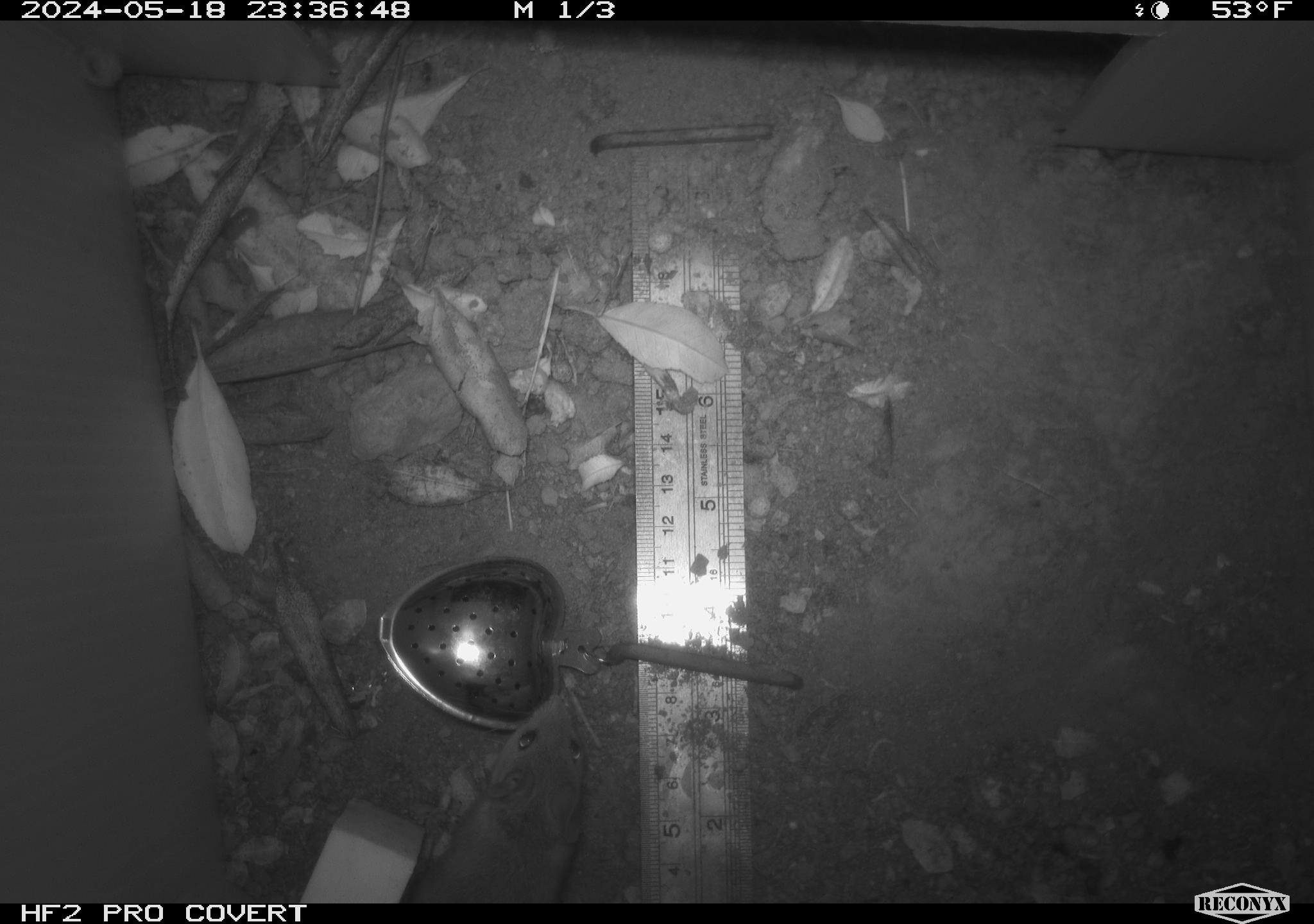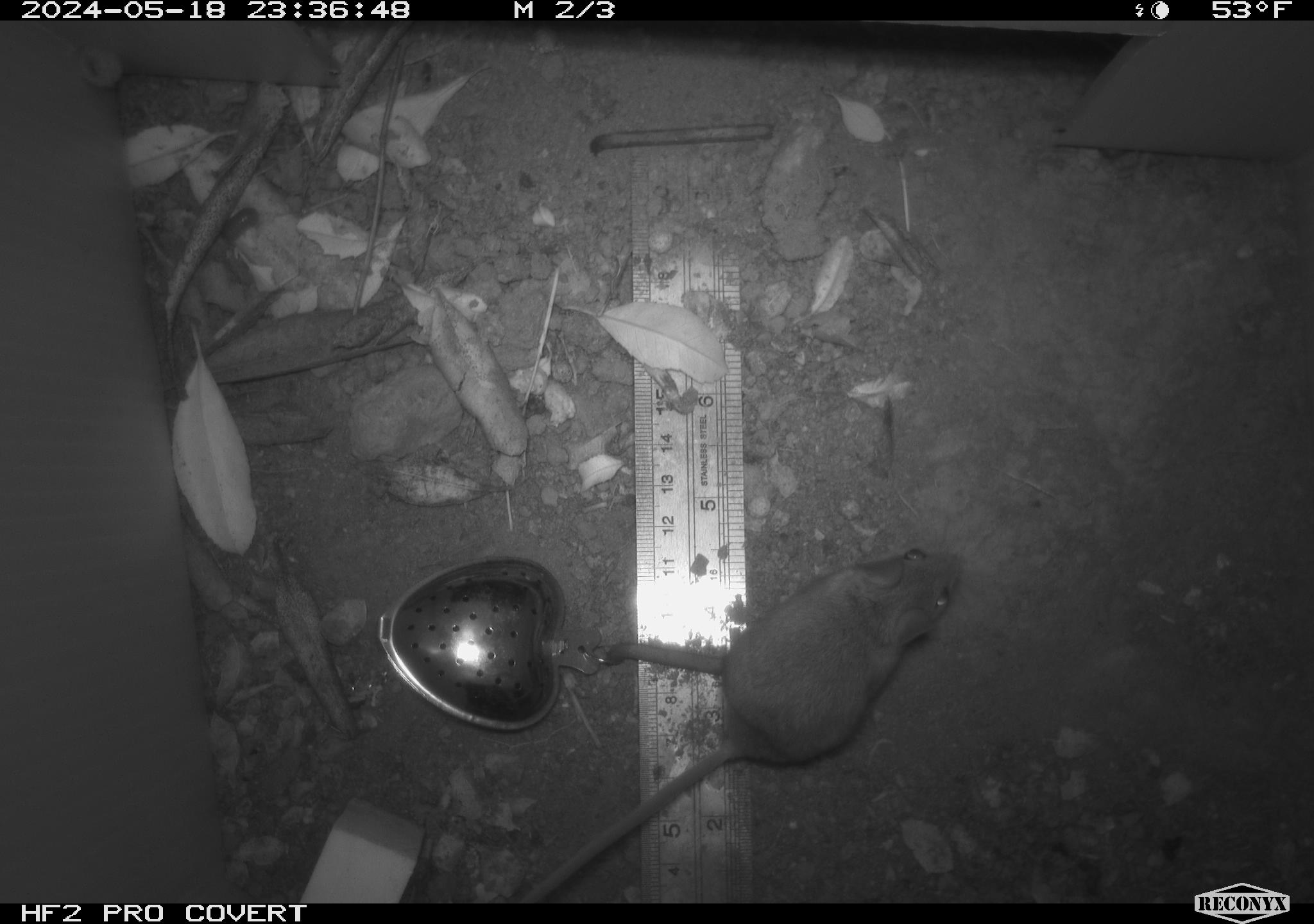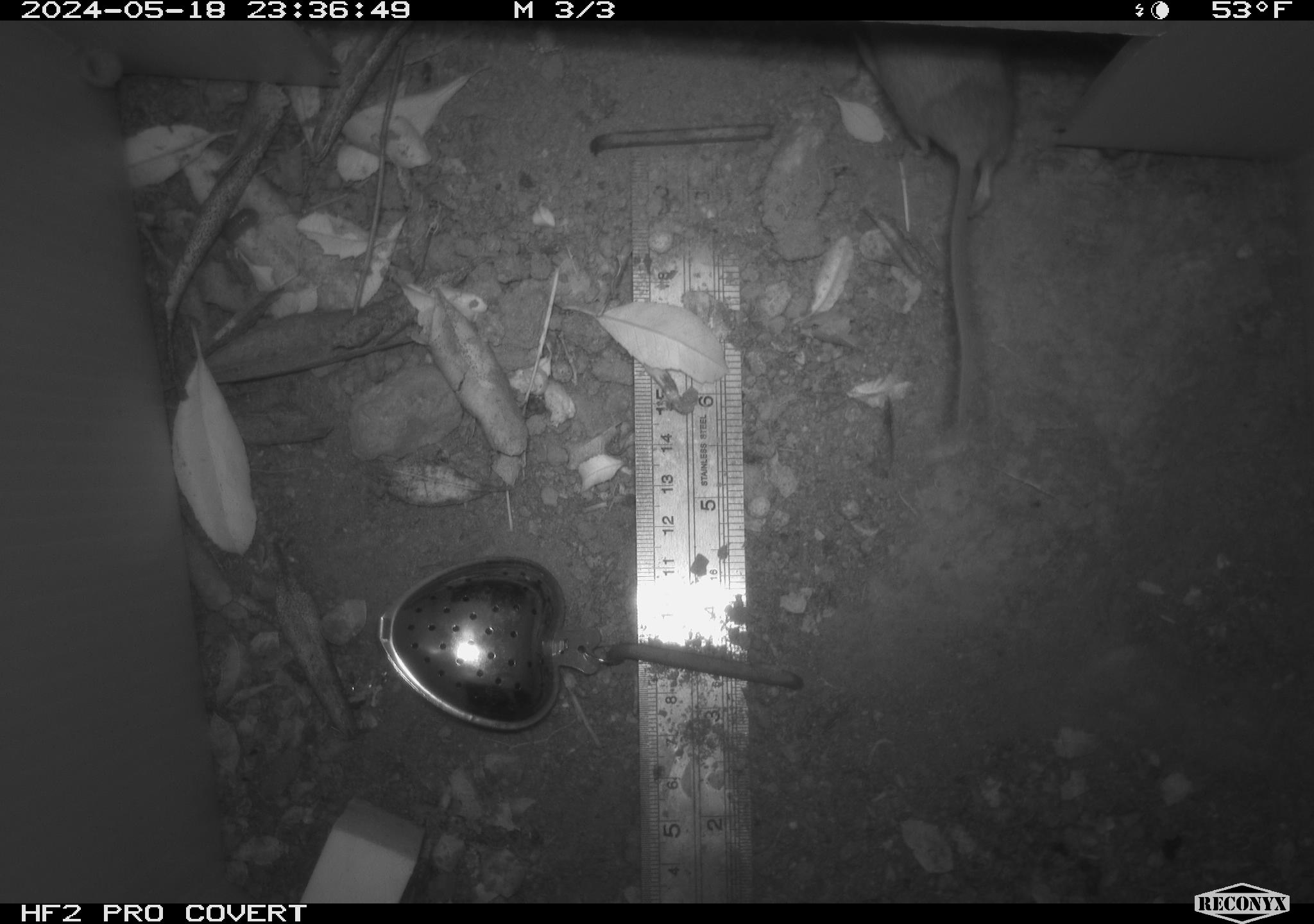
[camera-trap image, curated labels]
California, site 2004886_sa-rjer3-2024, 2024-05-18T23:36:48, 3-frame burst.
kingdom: Animalia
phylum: Chordata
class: Mammalia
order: Rodentia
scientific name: Rodentia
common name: mouse species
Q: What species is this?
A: Mouse species (Rodentia).